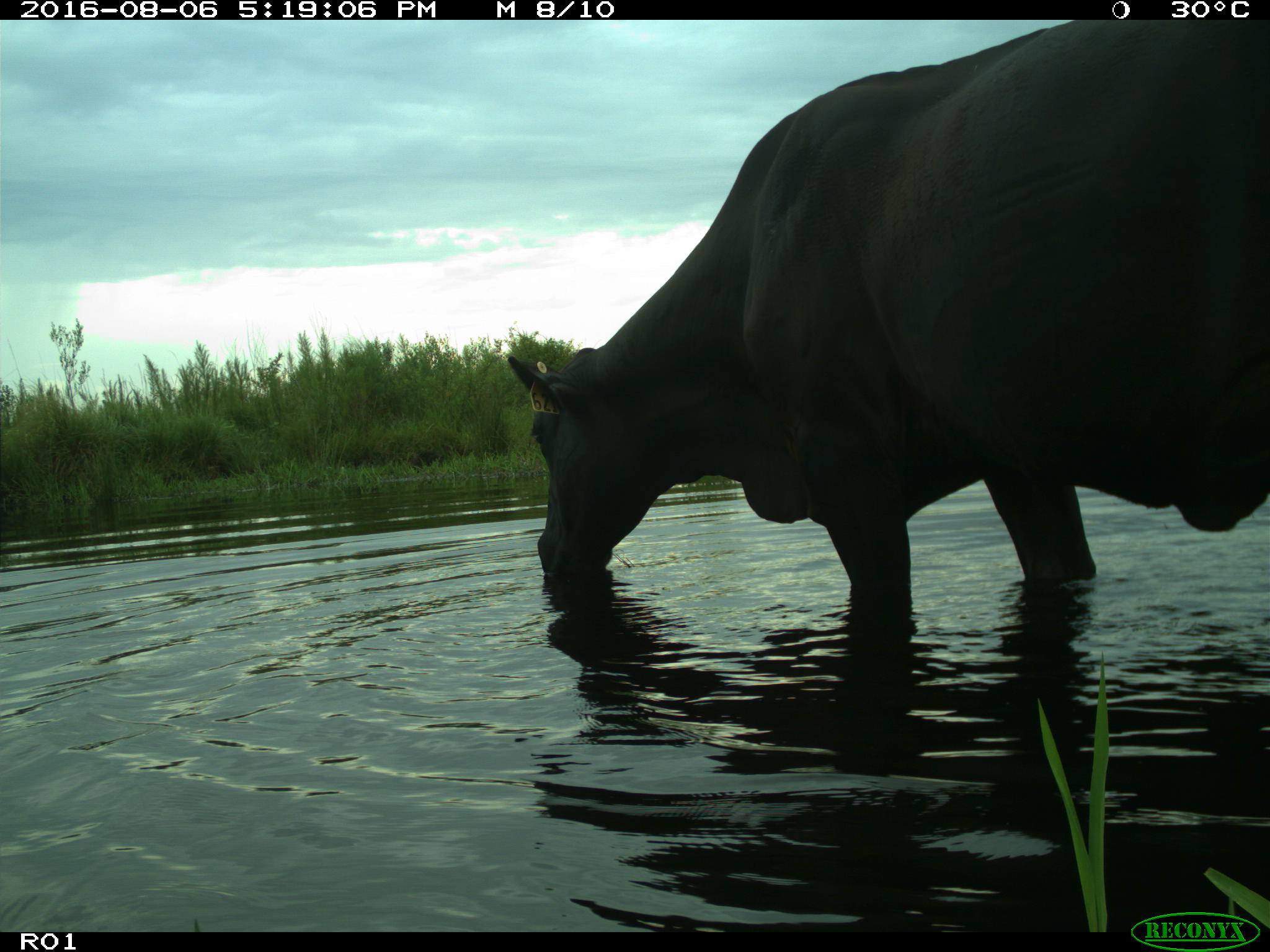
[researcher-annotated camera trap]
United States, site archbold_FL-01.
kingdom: Animalia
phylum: Chordata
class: Mammalia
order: Artiodactyla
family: Bovidae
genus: Bos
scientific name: Bos taurus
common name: domestic cow